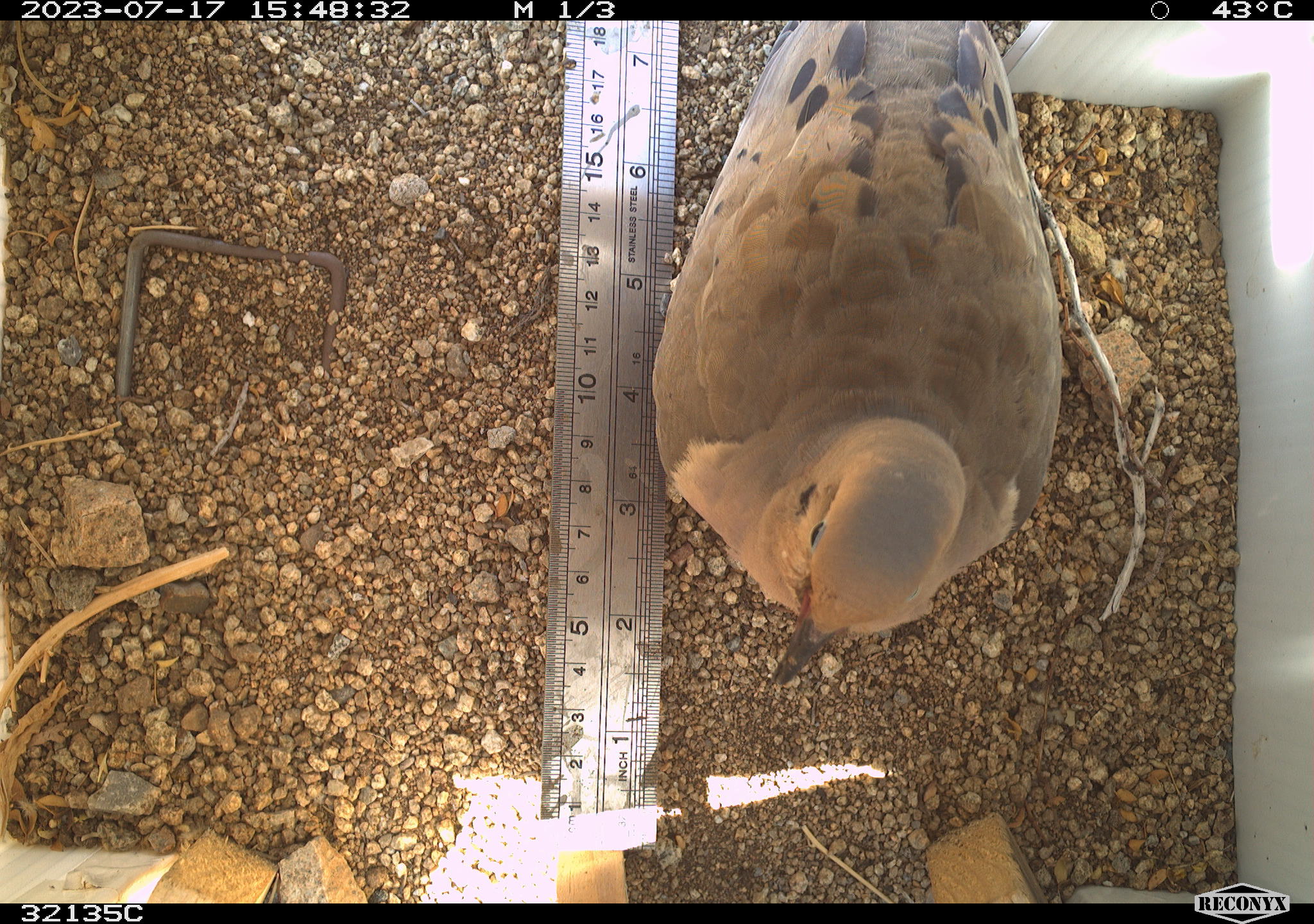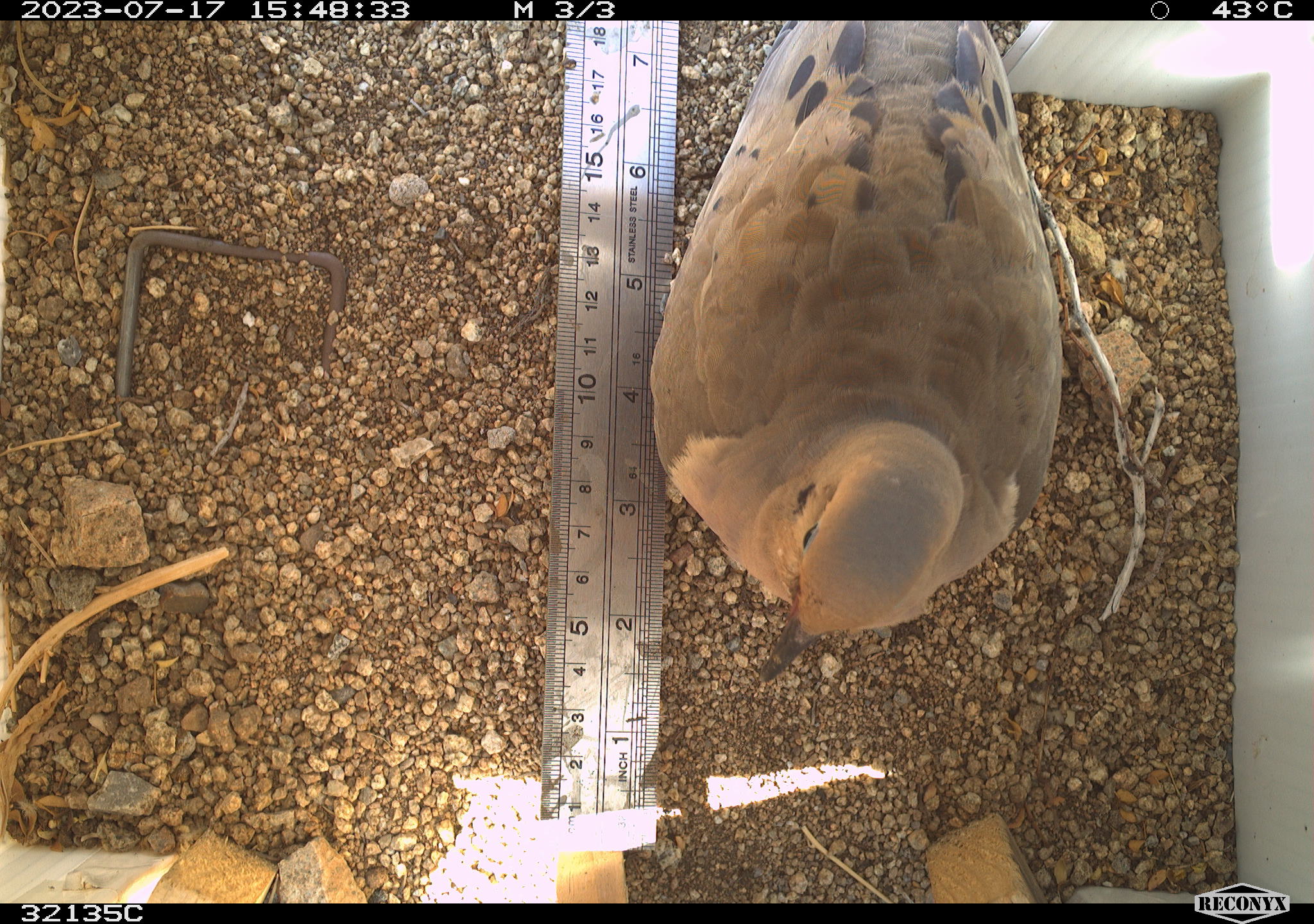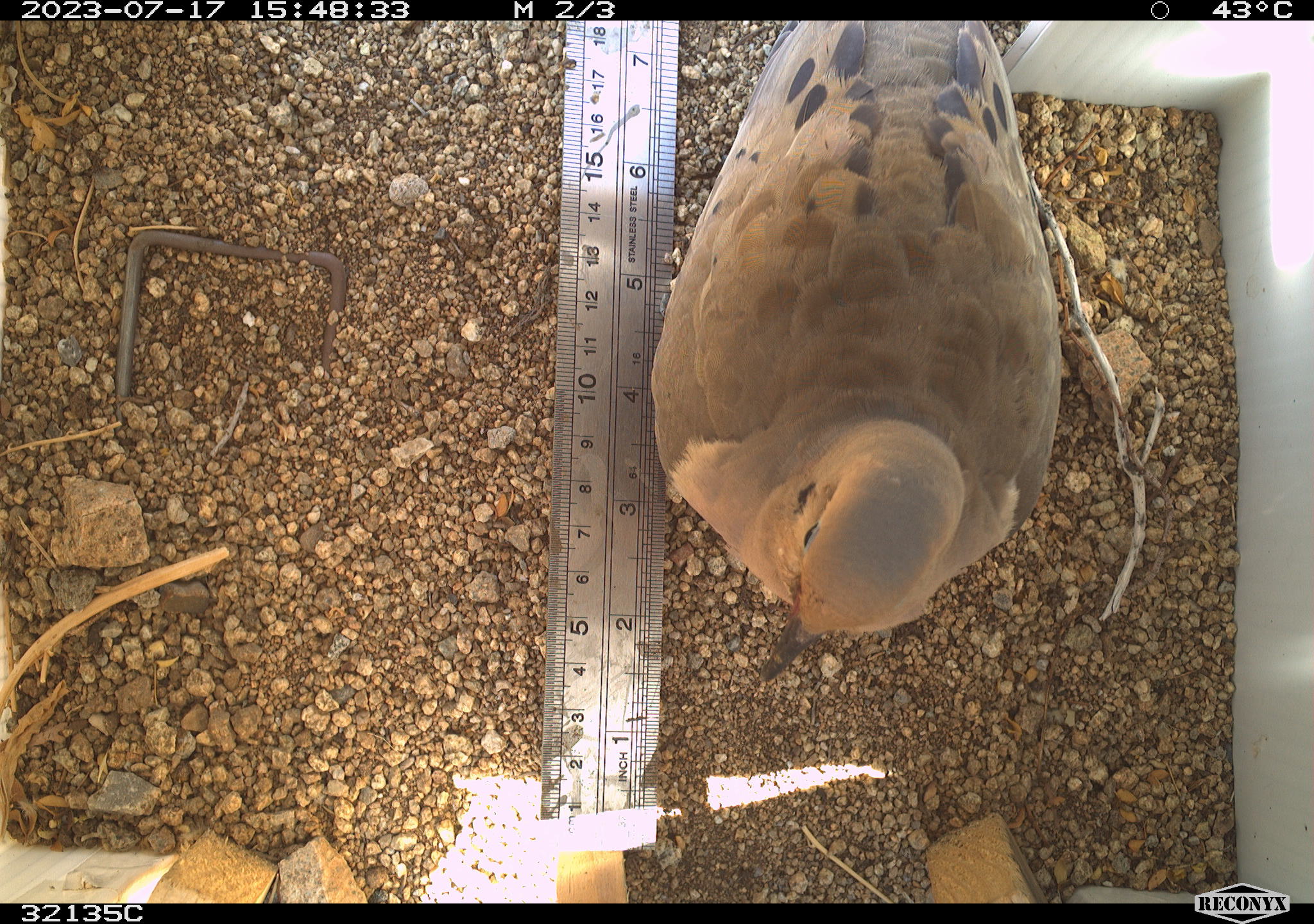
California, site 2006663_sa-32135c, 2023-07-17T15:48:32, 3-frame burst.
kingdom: Animalia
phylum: Chordata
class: Aves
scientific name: Aves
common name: bird